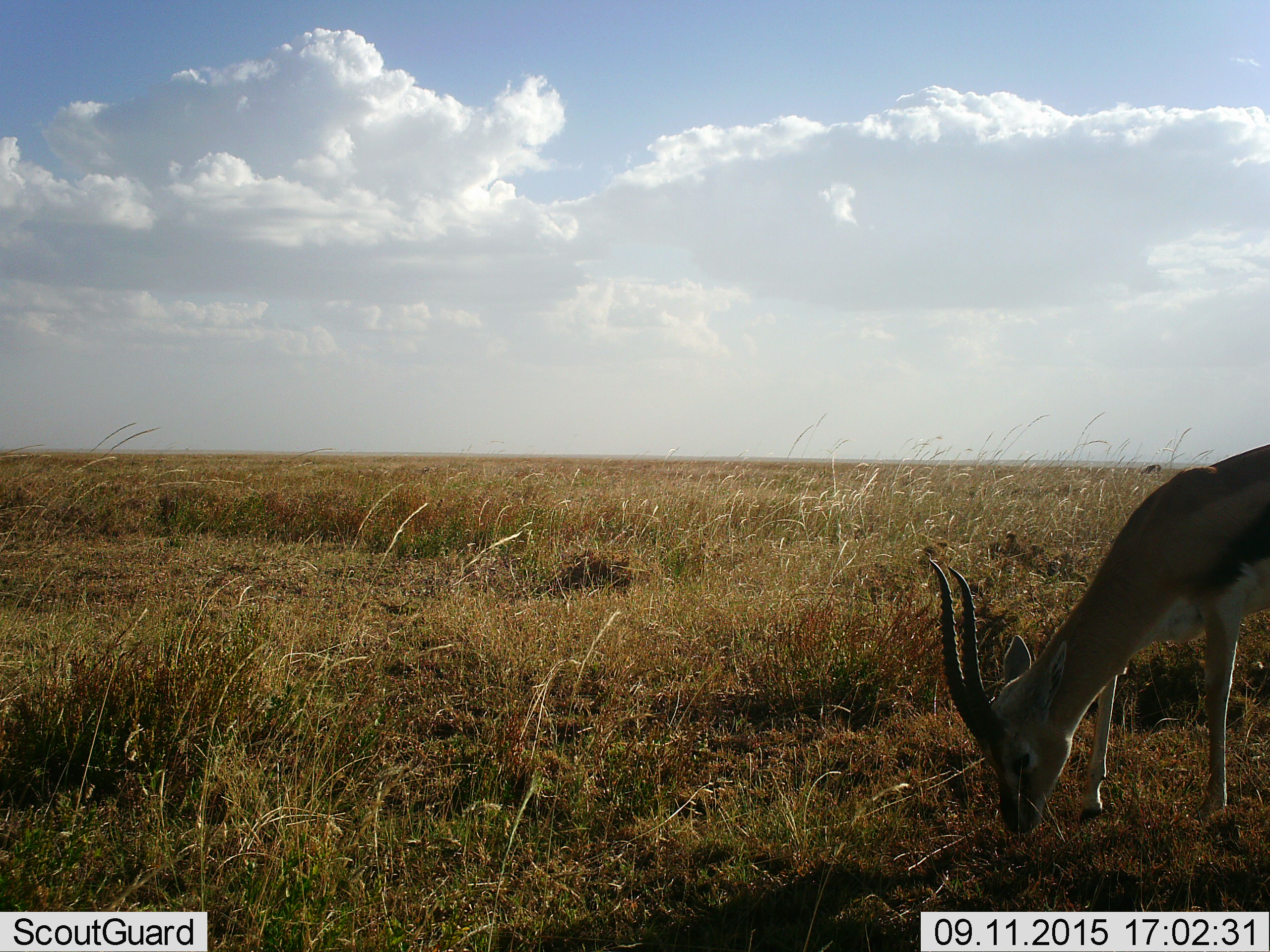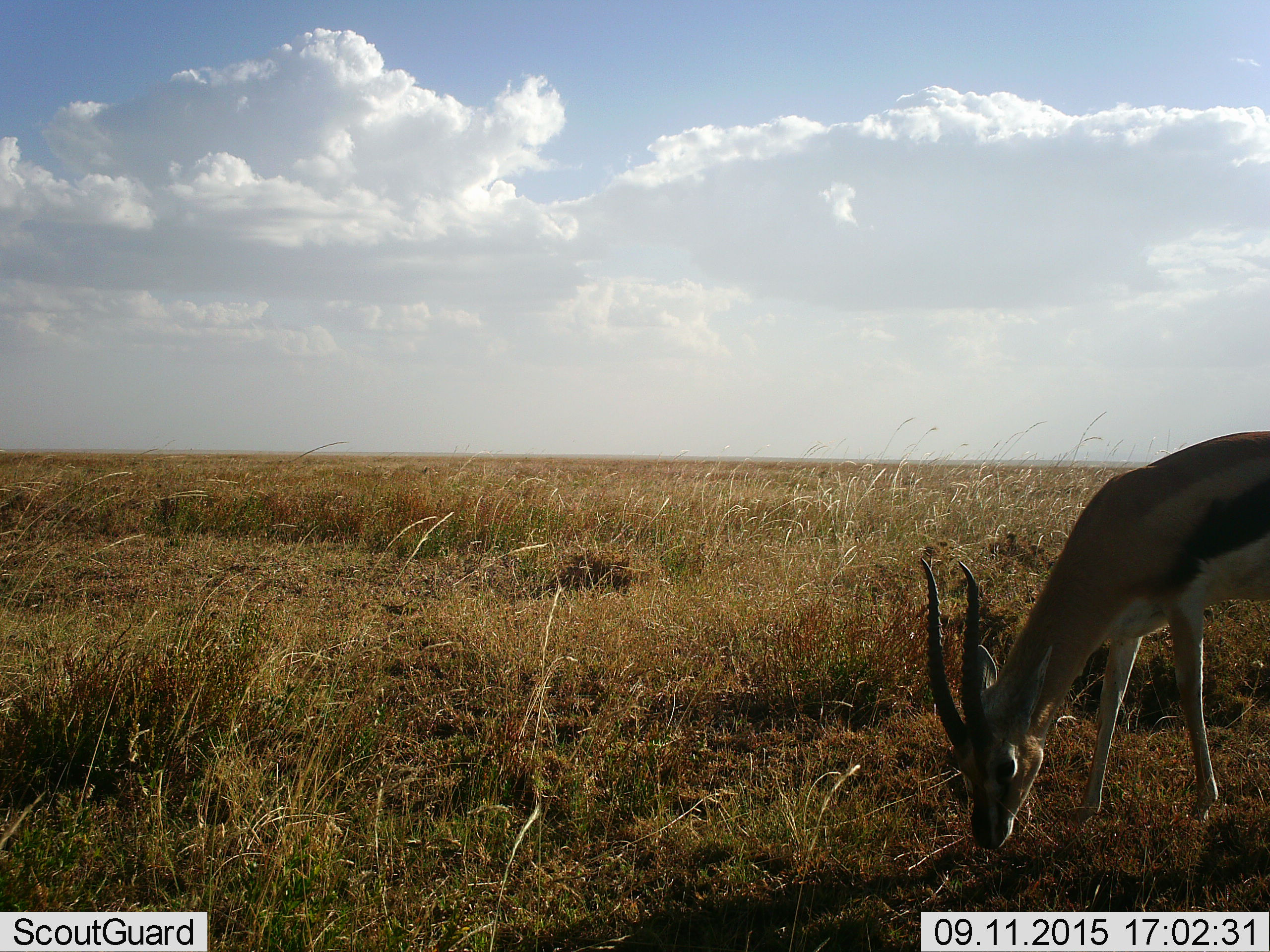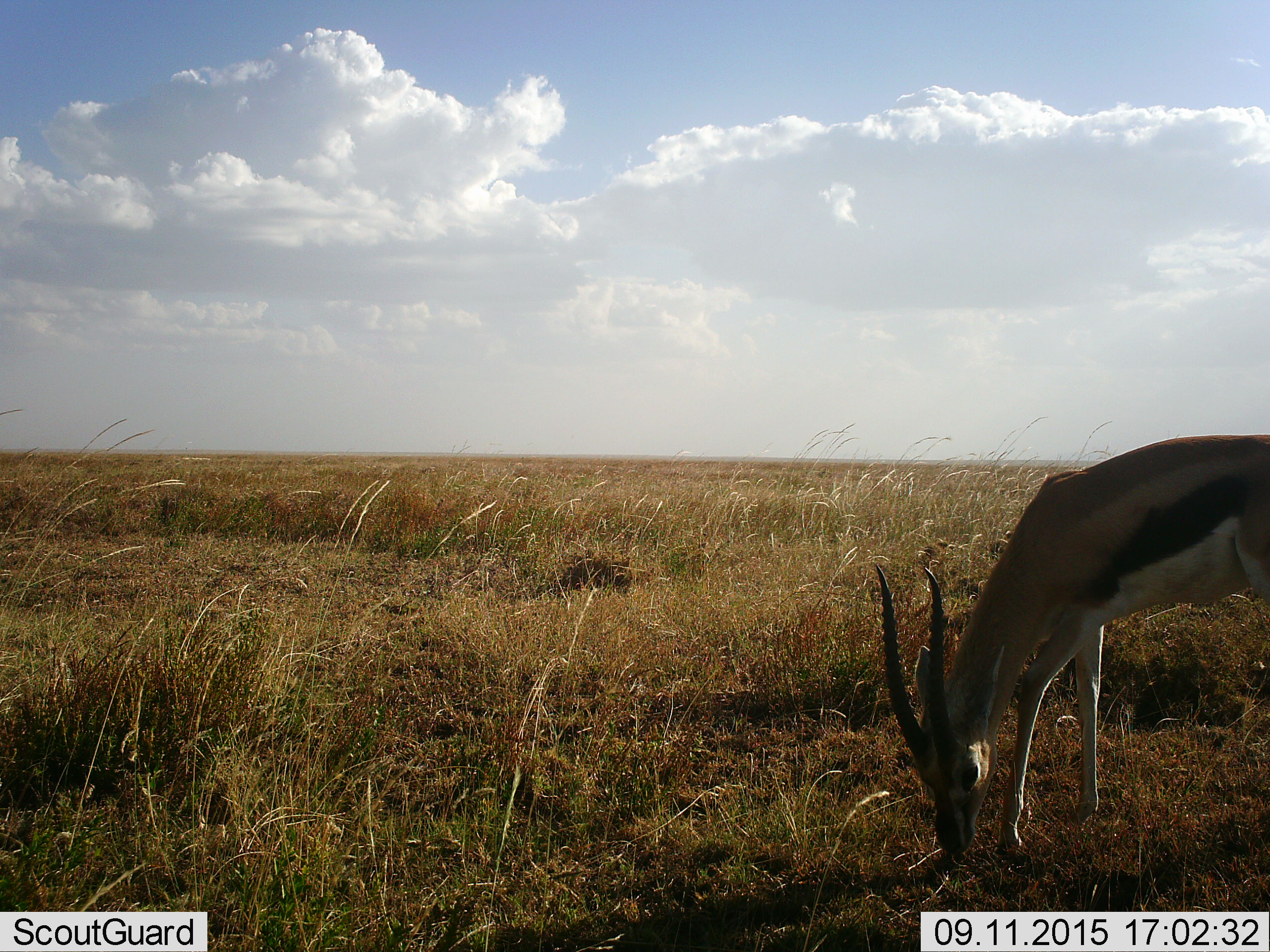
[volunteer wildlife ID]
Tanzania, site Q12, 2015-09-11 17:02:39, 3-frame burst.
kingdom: Animalia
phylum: Chordata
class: Mammalia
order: Artiodactyla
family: Bovidae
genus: Eudorcas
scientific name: Eudorcas thomsonii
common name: thomson's gazelle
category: gazellethomsons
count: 1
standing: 0%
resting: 0%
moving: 0%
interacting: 0%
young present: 0%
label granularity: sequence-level